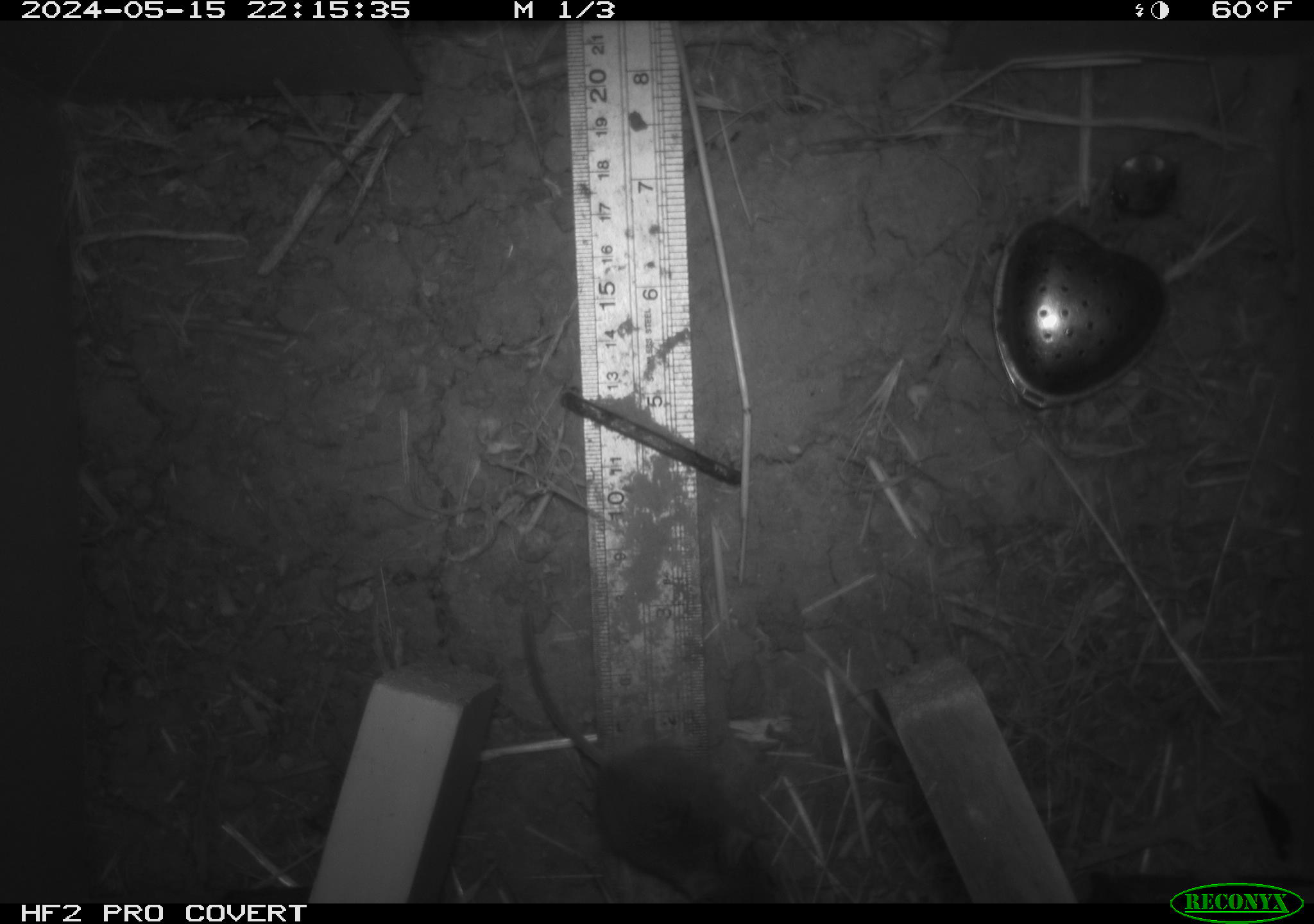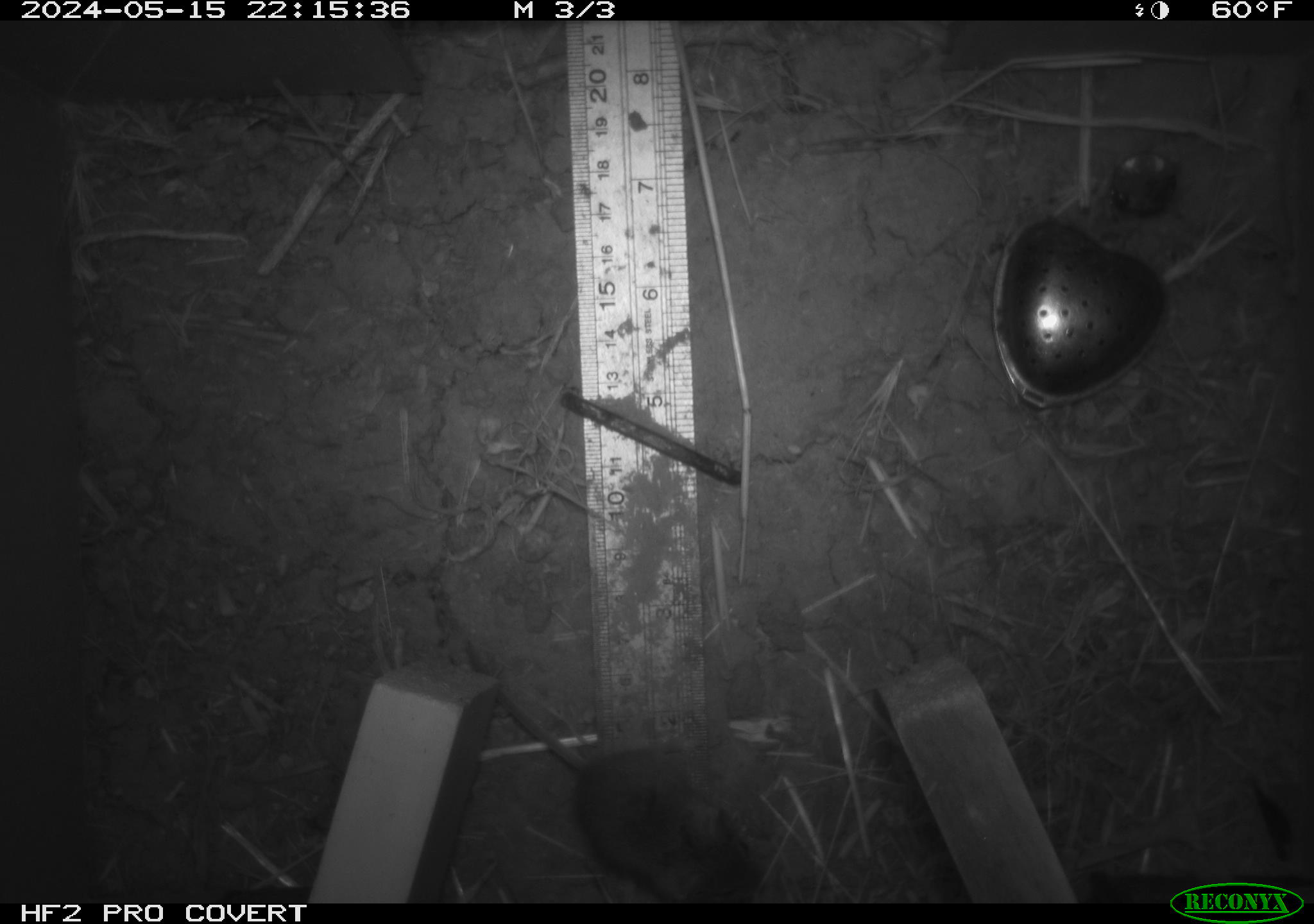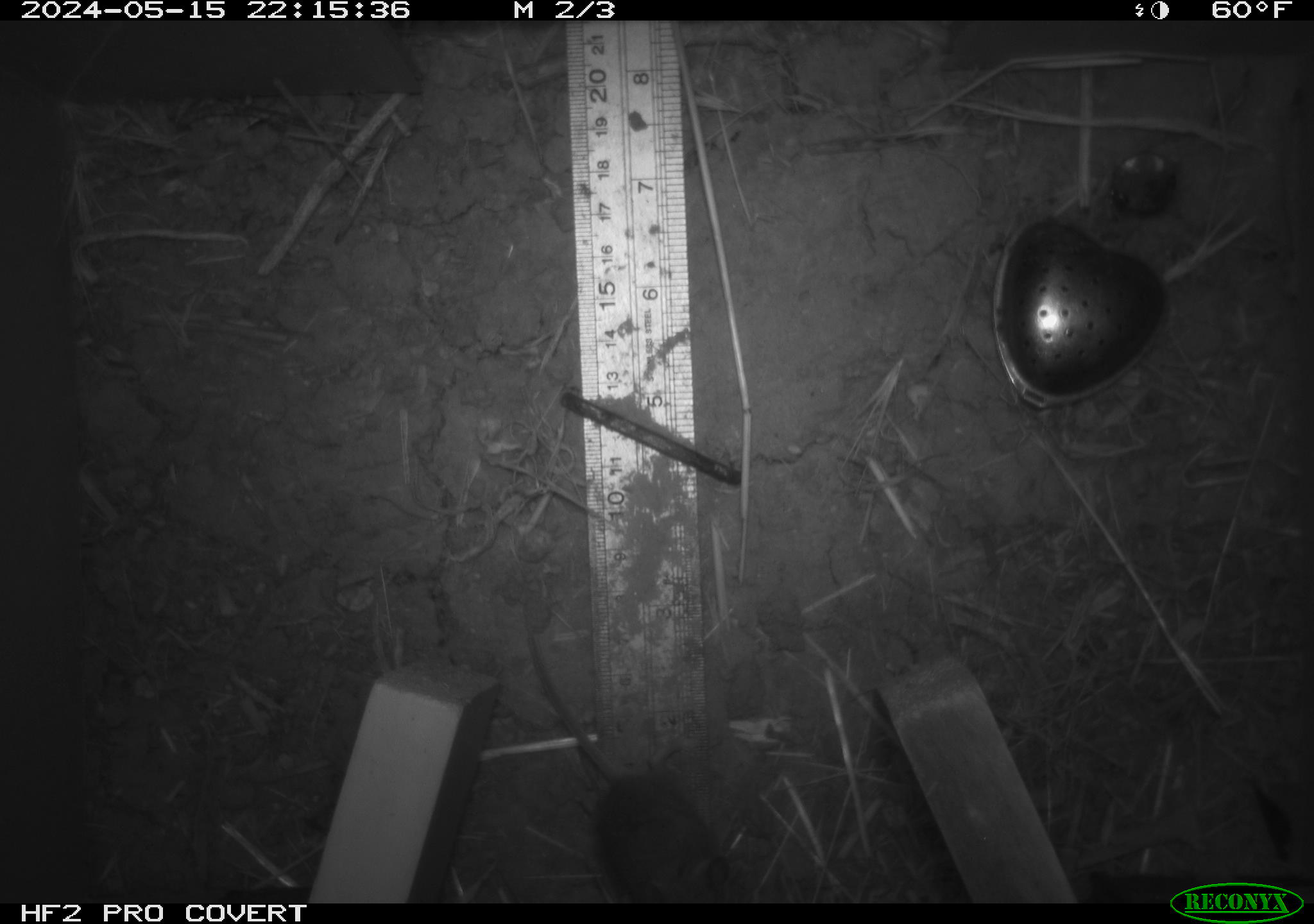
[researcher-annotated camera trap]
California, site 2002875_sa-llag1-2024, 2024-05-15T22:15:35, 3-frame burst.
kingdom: Animalia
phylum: Chordata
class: Mammalia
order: Rodentia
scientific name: Rodentia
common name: mouse species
Mouse species (Rodentia).